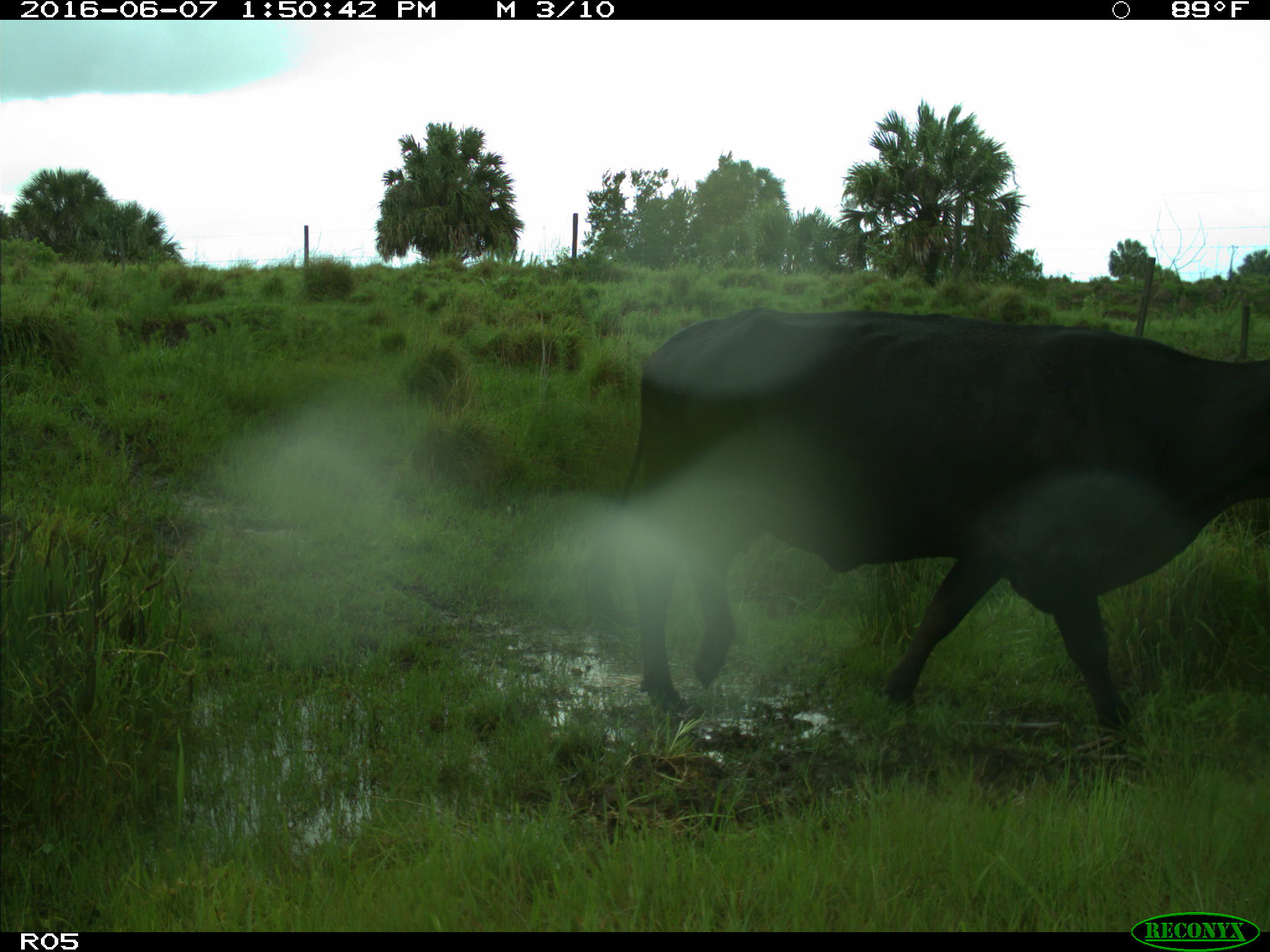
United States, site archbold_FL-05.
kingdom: Animalia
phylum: Chordata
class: Mammalia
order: Artiodactyla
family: Bovidae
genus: Bos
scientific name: Bos taurus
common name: domestic cow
Bos taurus (domestic cow).